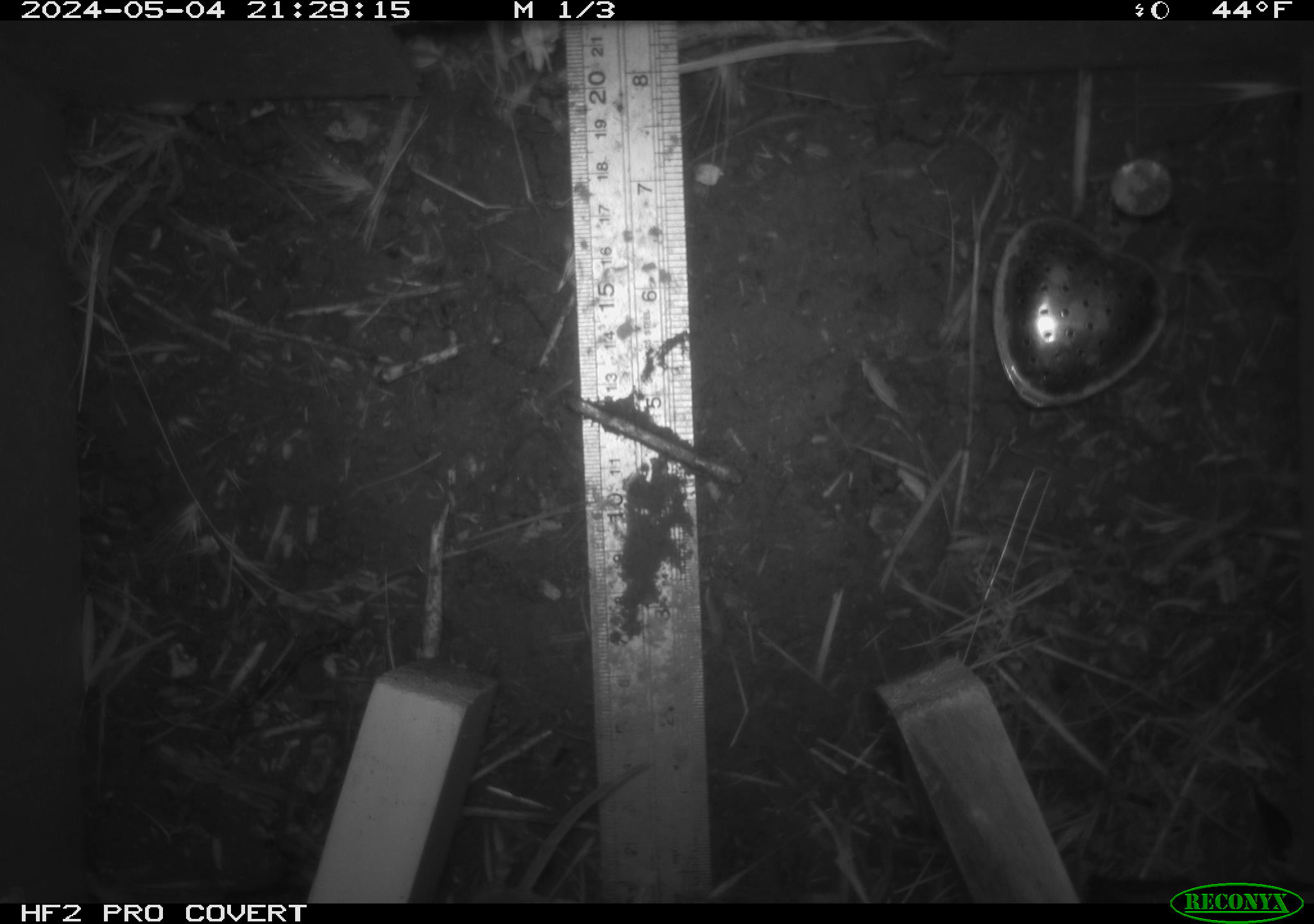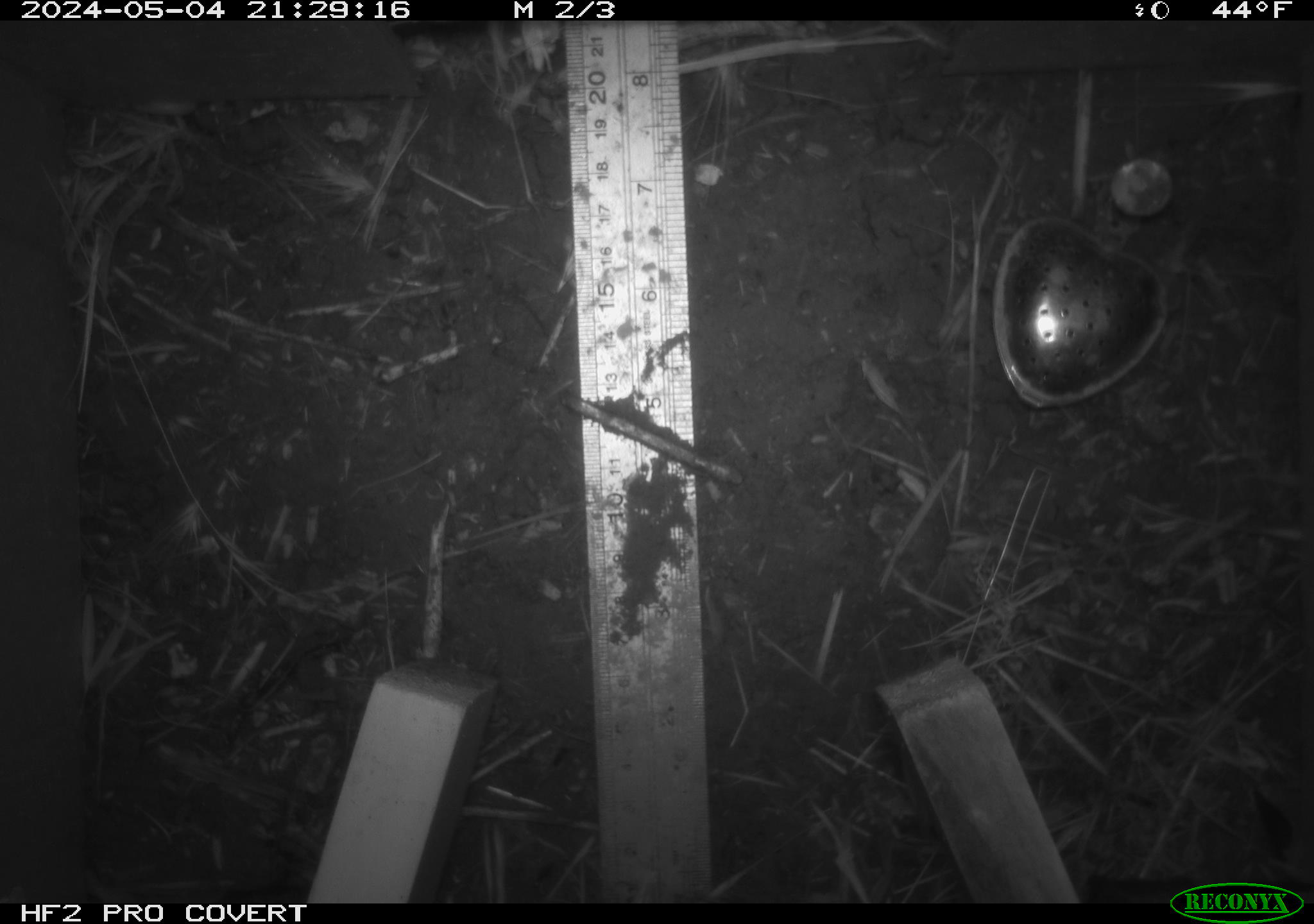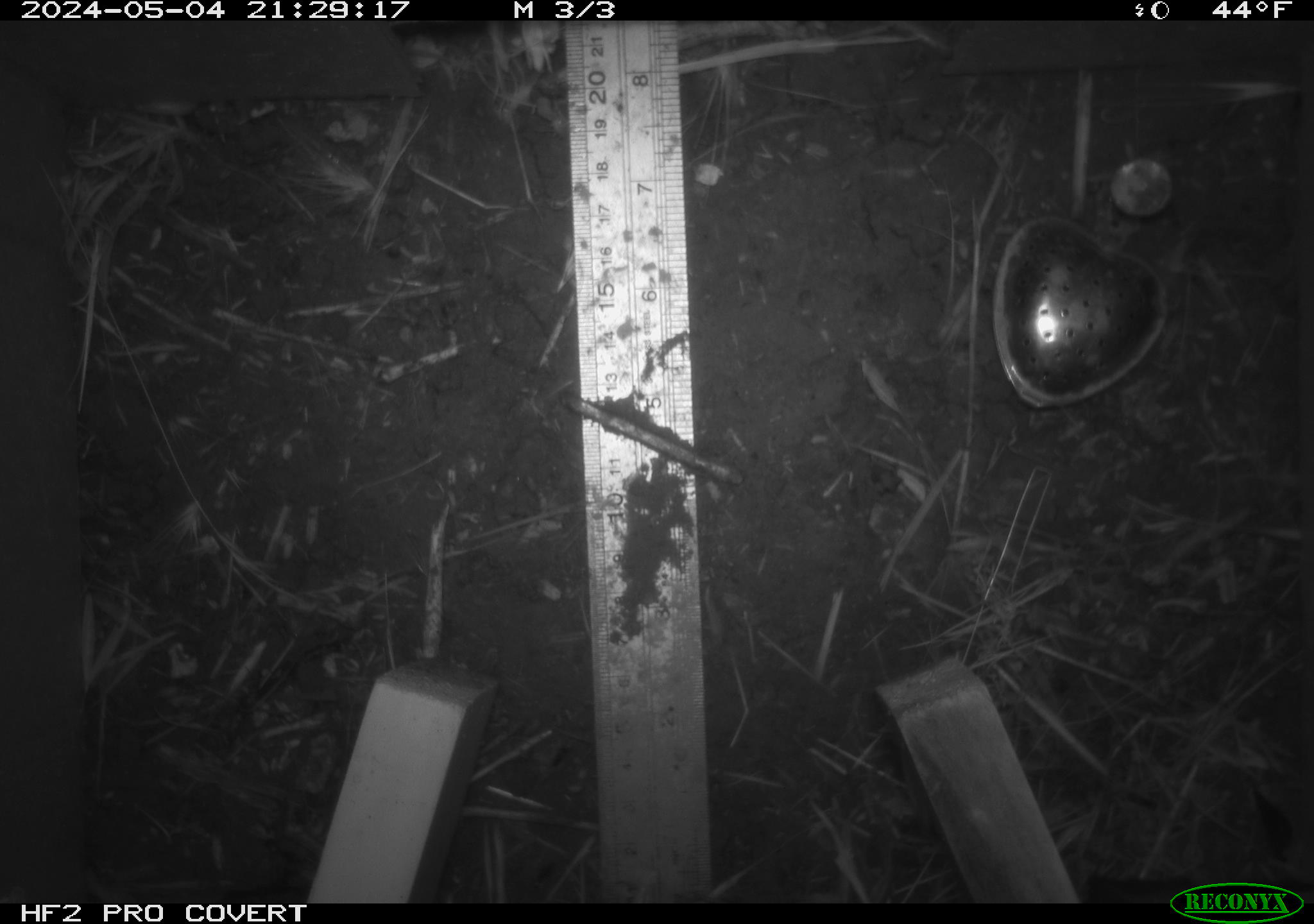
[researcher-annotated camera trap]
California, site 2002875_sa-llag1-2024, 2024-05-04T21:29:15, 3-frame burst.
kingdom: Animalia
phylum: Chordata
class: Mammalia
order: Rodentia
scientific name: Rodentia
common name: mouse species